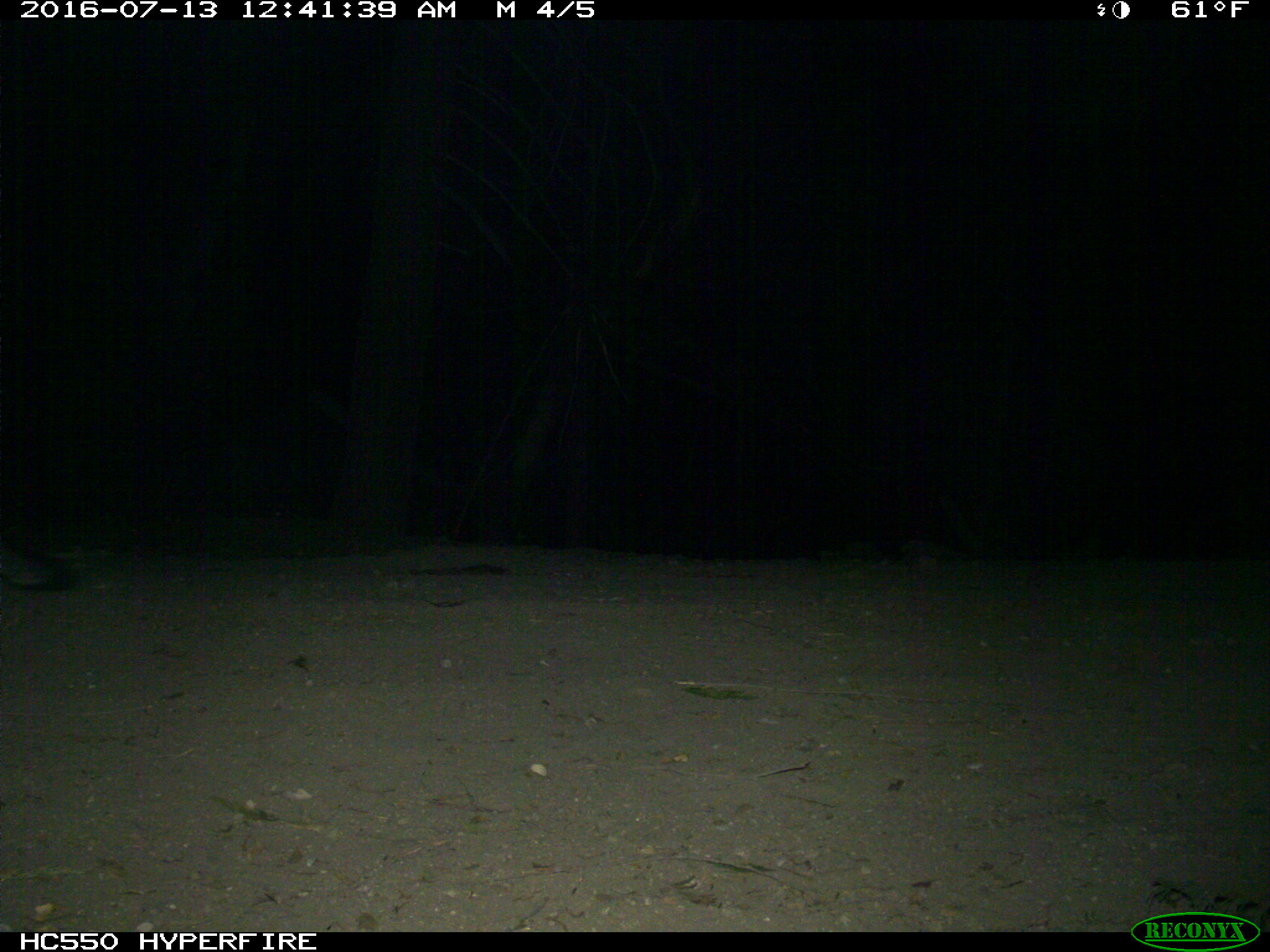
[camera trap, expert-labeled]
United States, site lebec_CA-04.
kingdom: Animalia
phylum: Chordata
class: Mammalia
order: Carnivora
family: Canidae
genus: Urocyon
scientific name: Urocyon cinereoargenteus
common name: gray fox